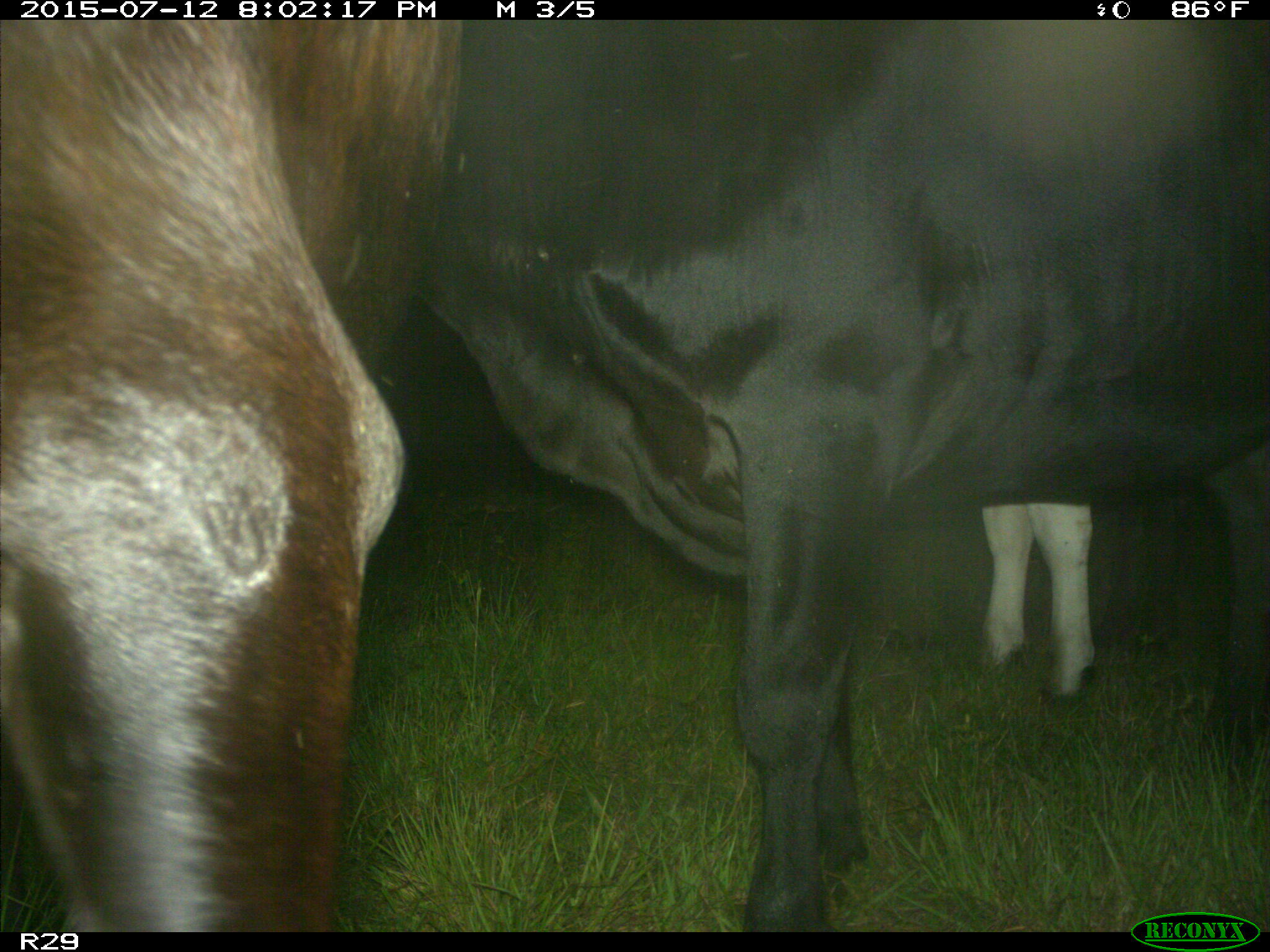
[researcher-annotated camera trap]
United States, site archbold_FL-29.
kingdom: Animalia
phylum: Chordata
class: Mammalia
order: Artiodactyla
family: Bovidae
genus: Bos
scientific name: Bos taurus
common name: domestic cow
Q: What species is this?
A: Bos taurus (domestic cow).